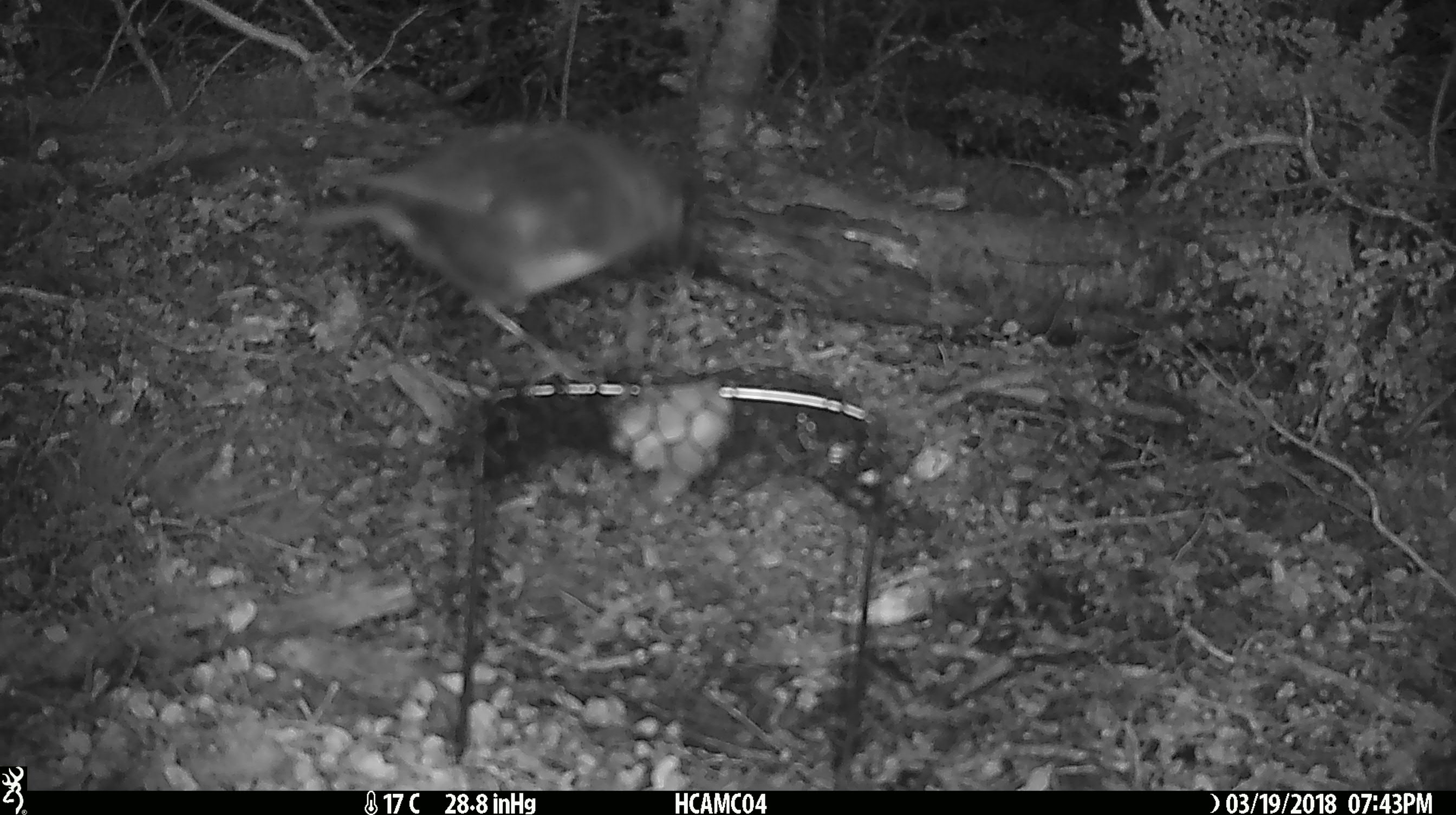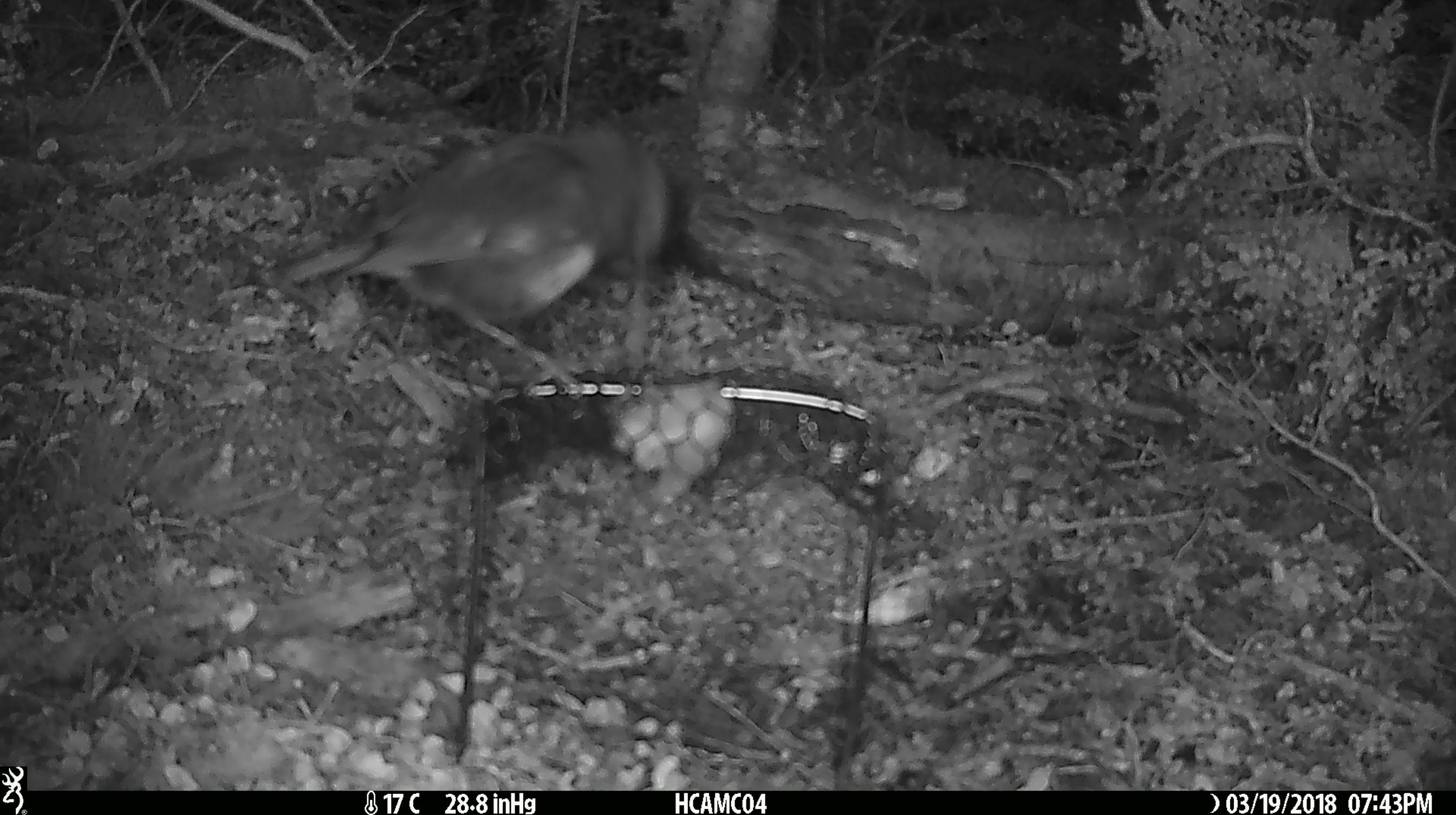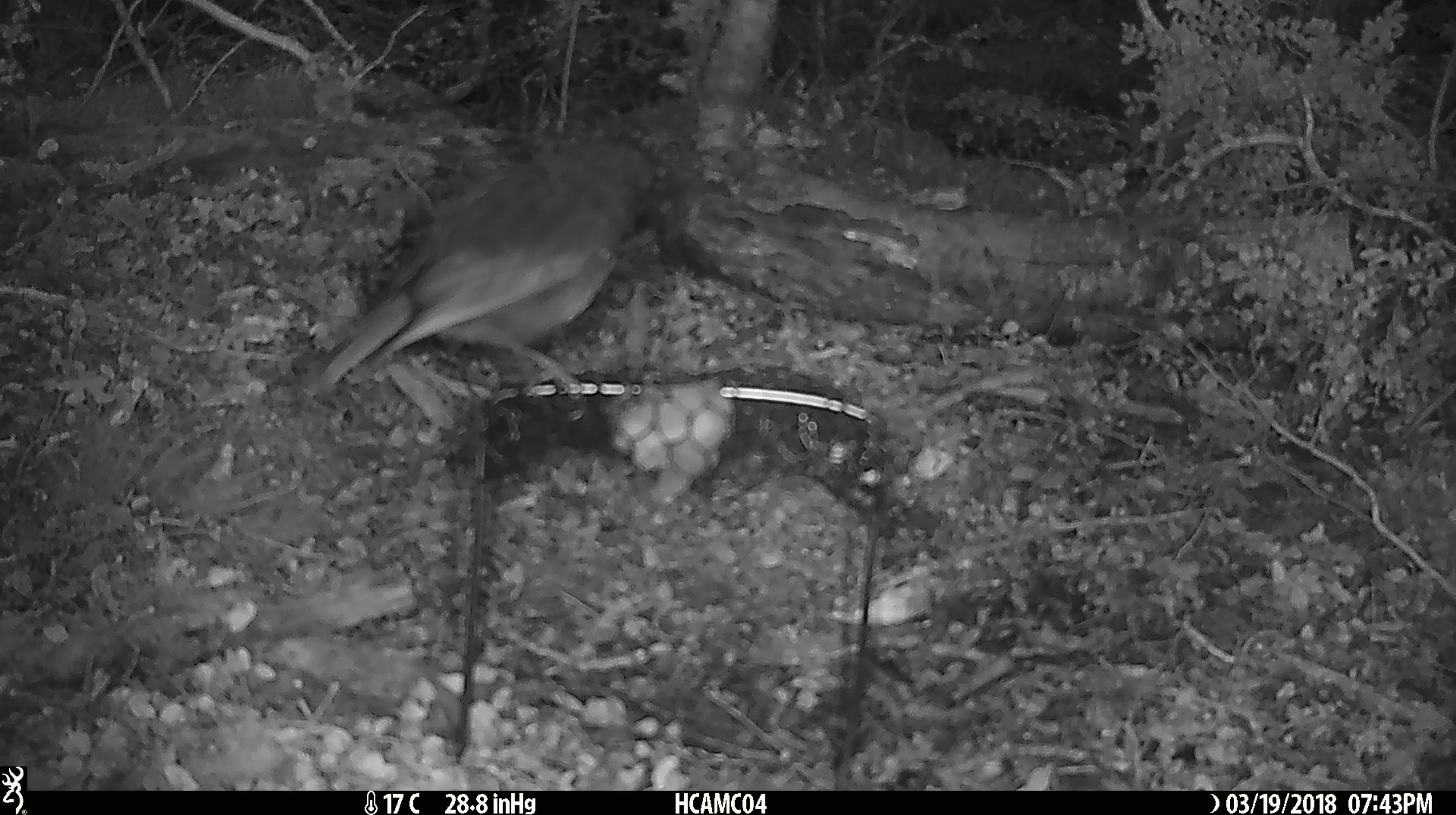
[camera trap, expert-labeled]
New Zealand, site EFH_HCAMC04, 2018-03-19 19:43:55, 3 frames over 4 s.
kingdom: Animalia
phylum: Chordata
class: Aves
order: Passeriformes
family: Petroicidae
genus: Petroica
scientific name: Petroica australis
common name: new zealand robin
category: robin